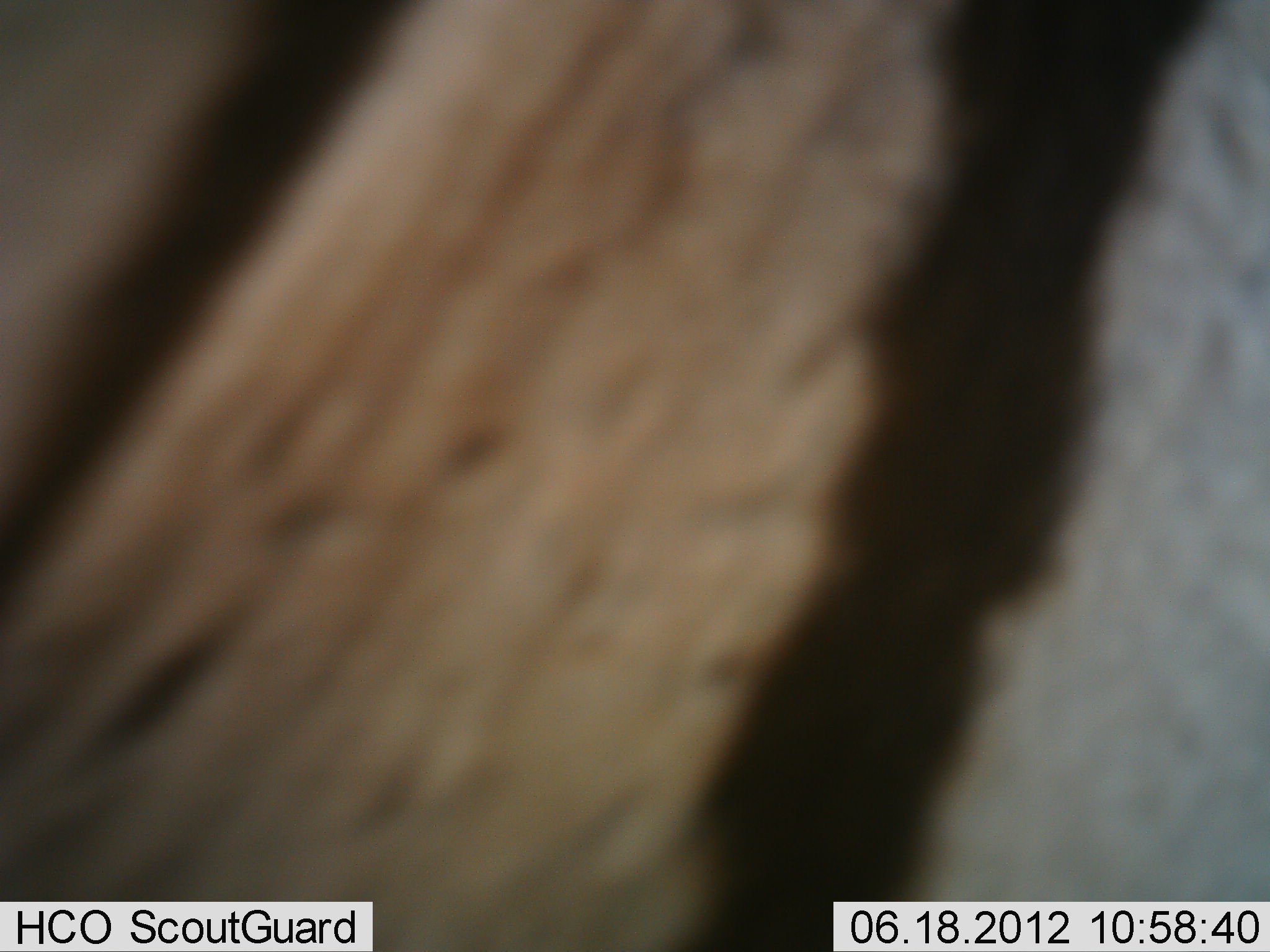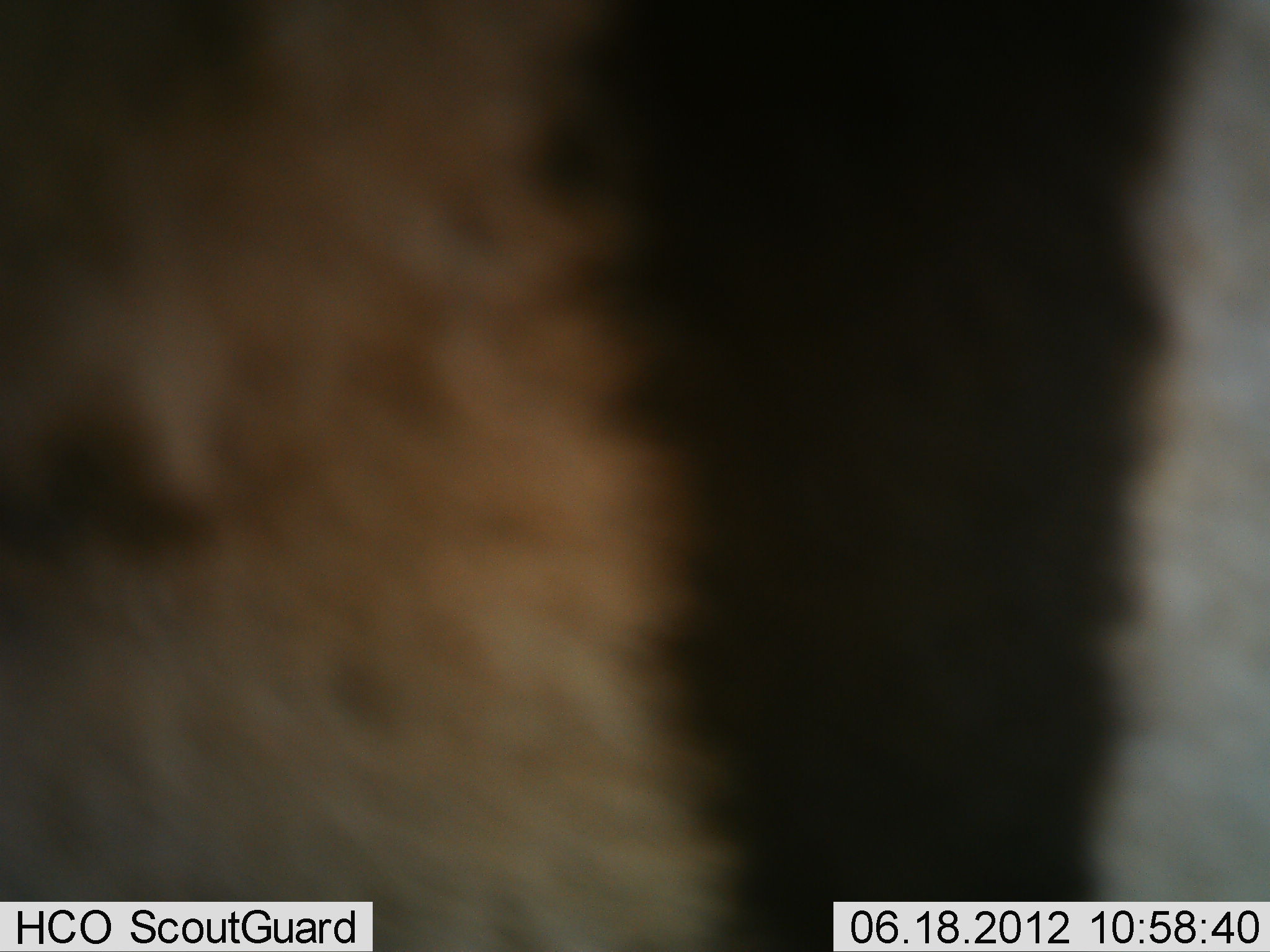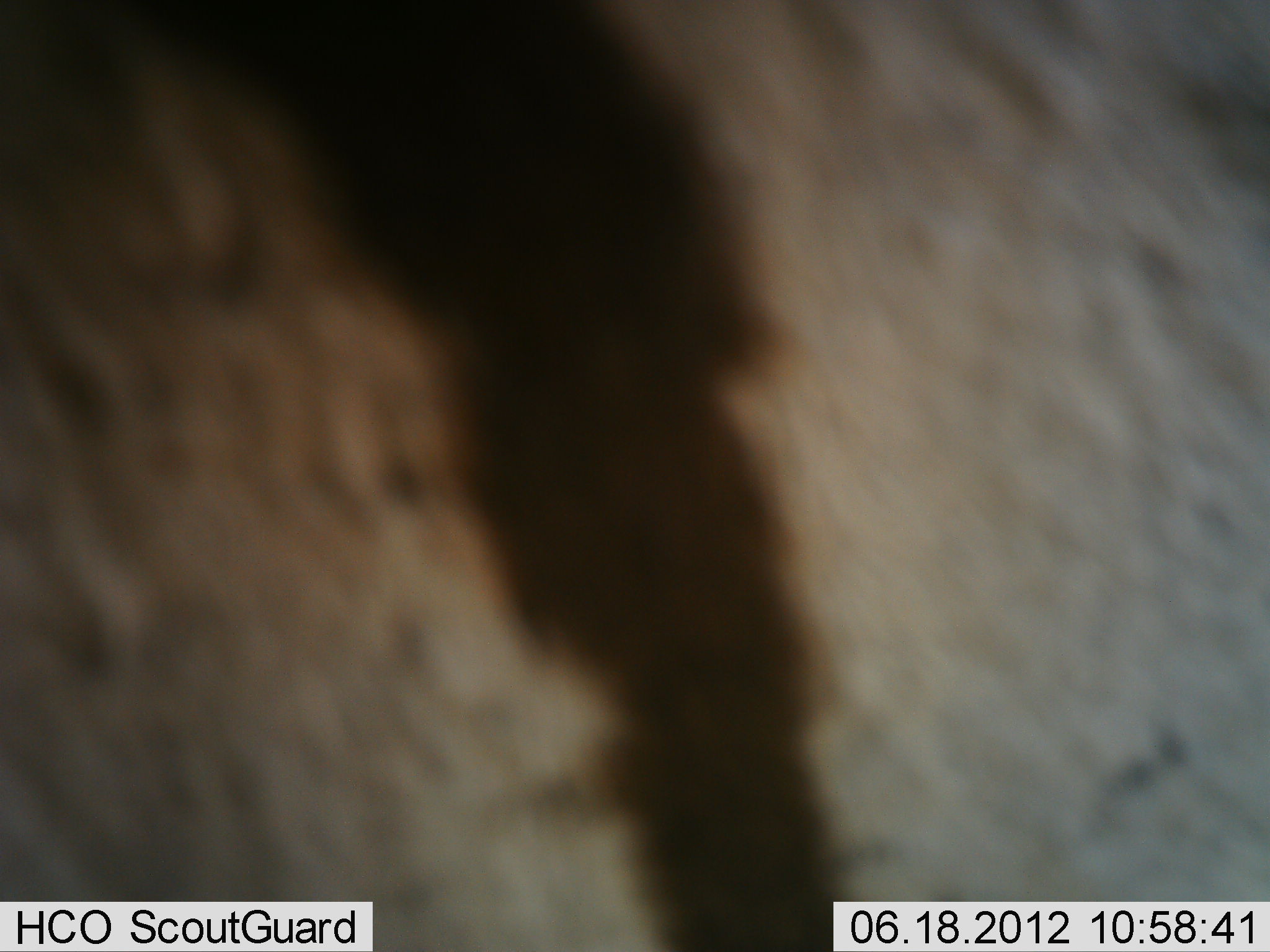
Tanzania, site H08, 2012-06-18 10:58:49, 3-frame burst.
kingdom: Animalia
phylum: Chordata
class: Mammalia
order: Perissodactyla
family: Equidae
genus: Equus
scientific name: Equus quagga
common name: plains zebra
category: zebra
Zebra (plains zebra) (Equus quagga), count 1. Behavior (volunteer vote fractions): standing 100%, resting 0%, moving 0%, interacting 0%. Young present (vote fraction): 0%. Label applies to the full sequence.